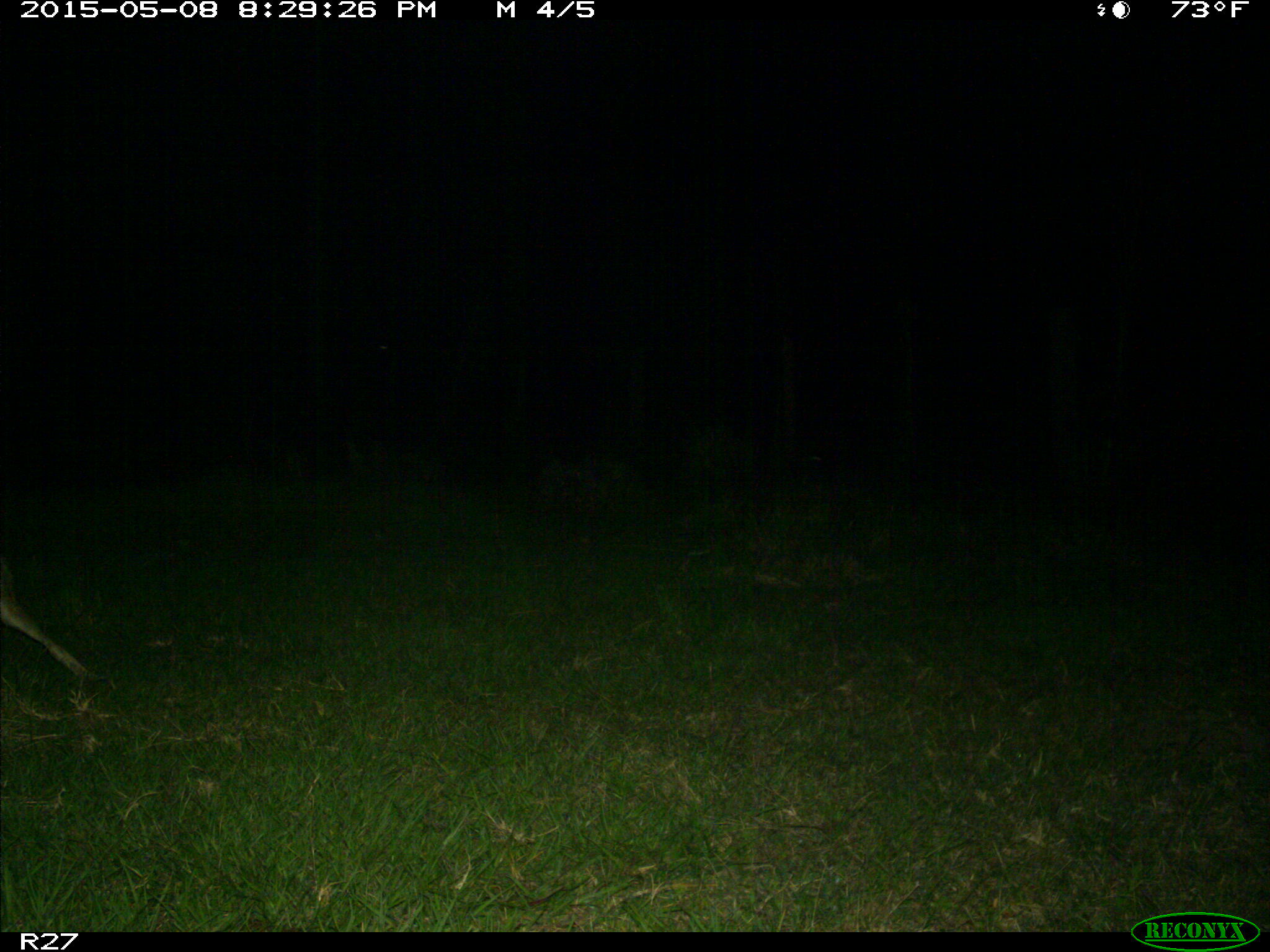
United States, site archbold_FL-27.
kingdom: Animalia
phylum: Chordata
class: Mammalia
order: Carnivora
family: Canidae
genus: Canis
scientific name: Canis latrans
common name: coyote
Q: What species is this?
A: Canis latrans (coyote).